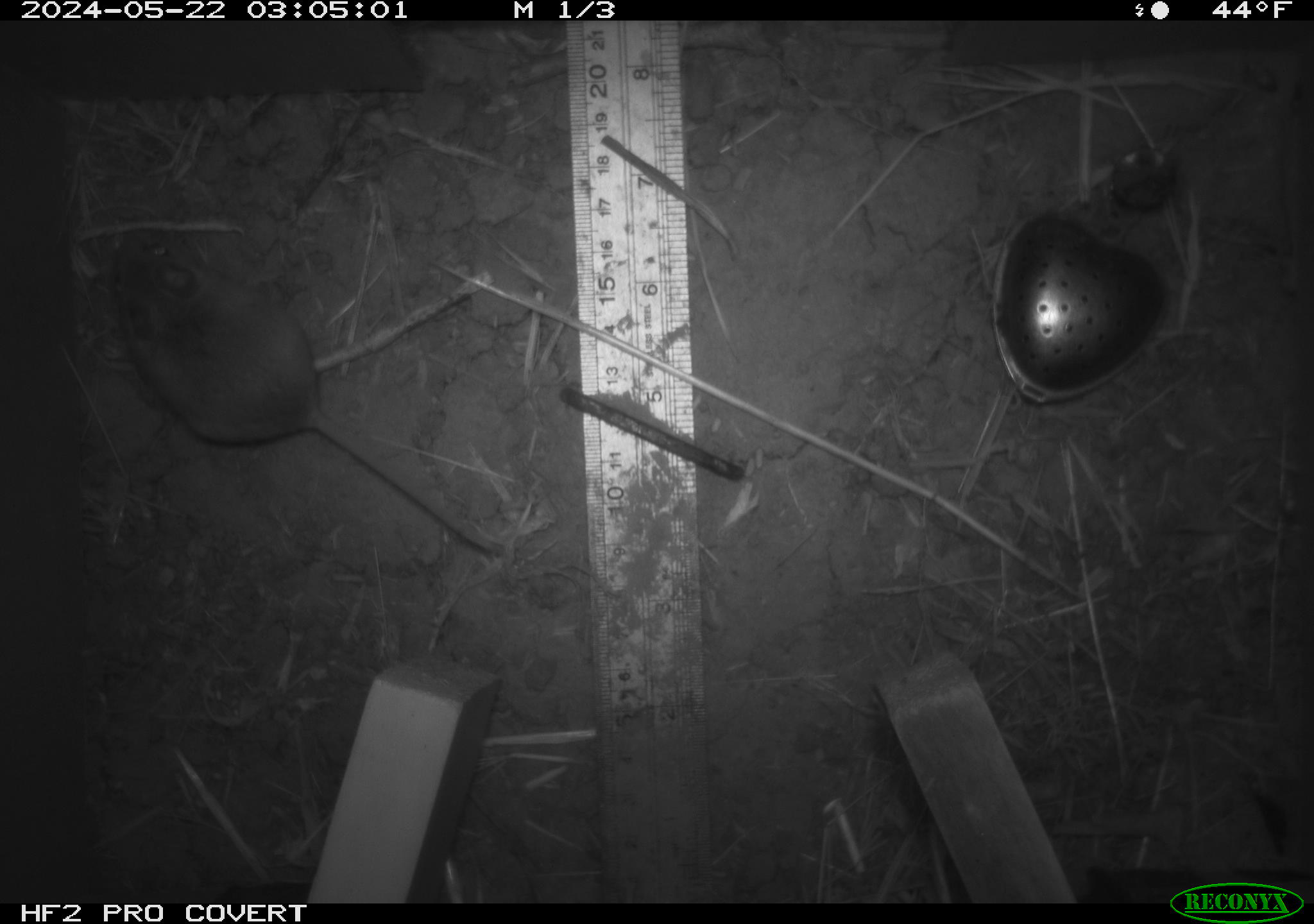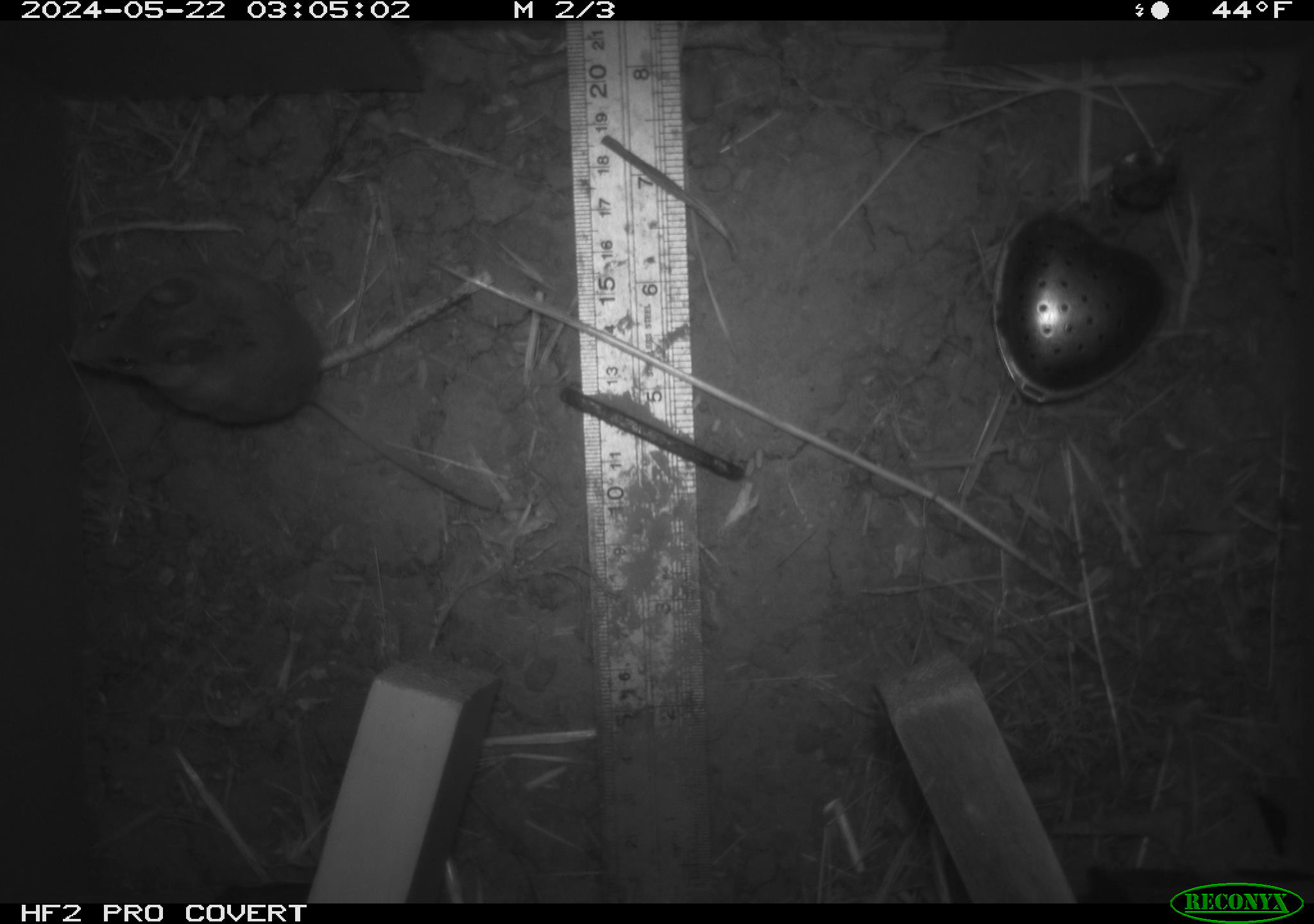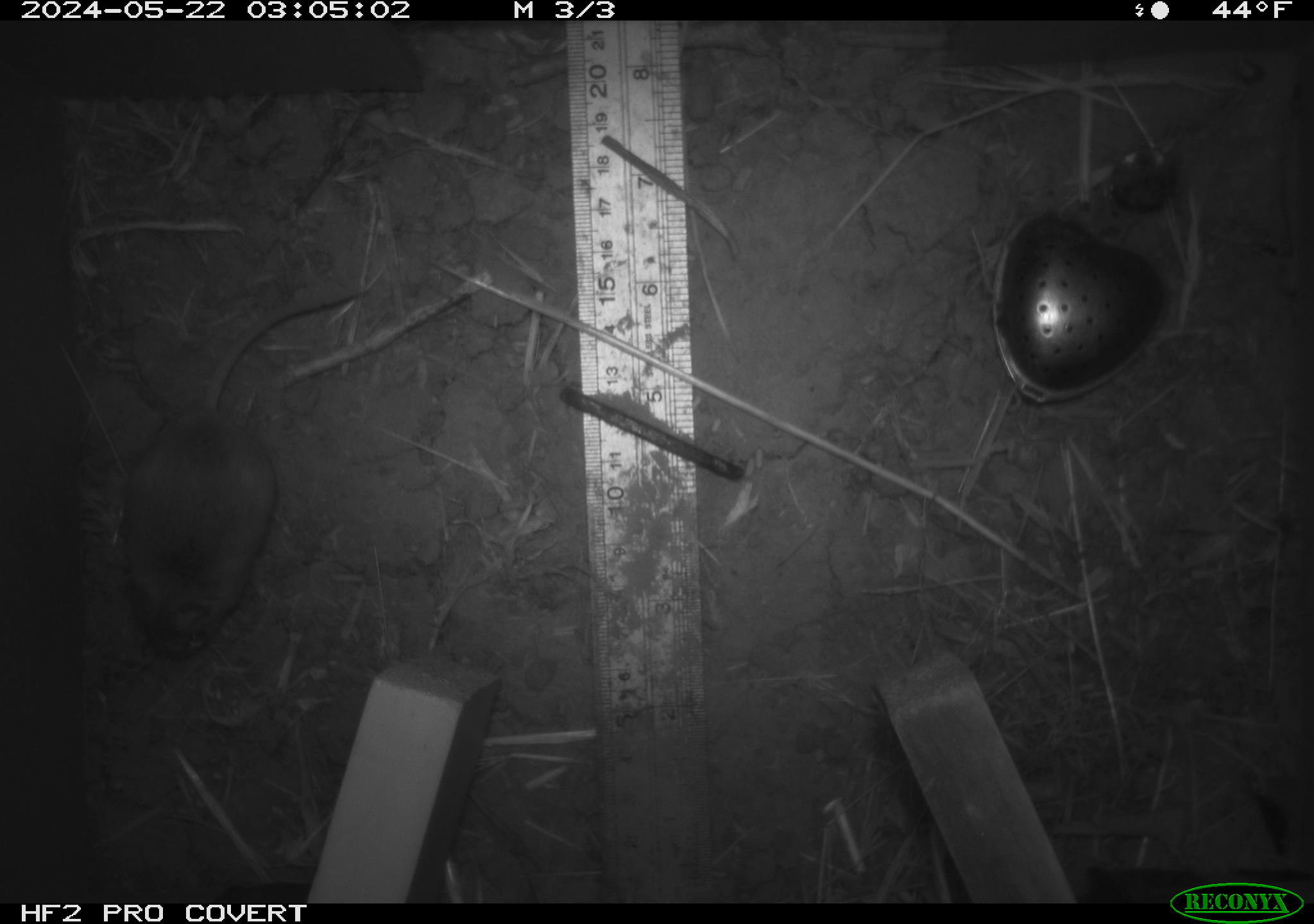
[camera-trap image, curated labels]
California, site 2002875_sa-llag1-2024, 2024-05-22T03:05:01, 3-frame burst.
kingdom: Animalia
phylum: Chordata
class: Mammalia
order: Rodentia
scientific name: Rodentia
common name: mouse species